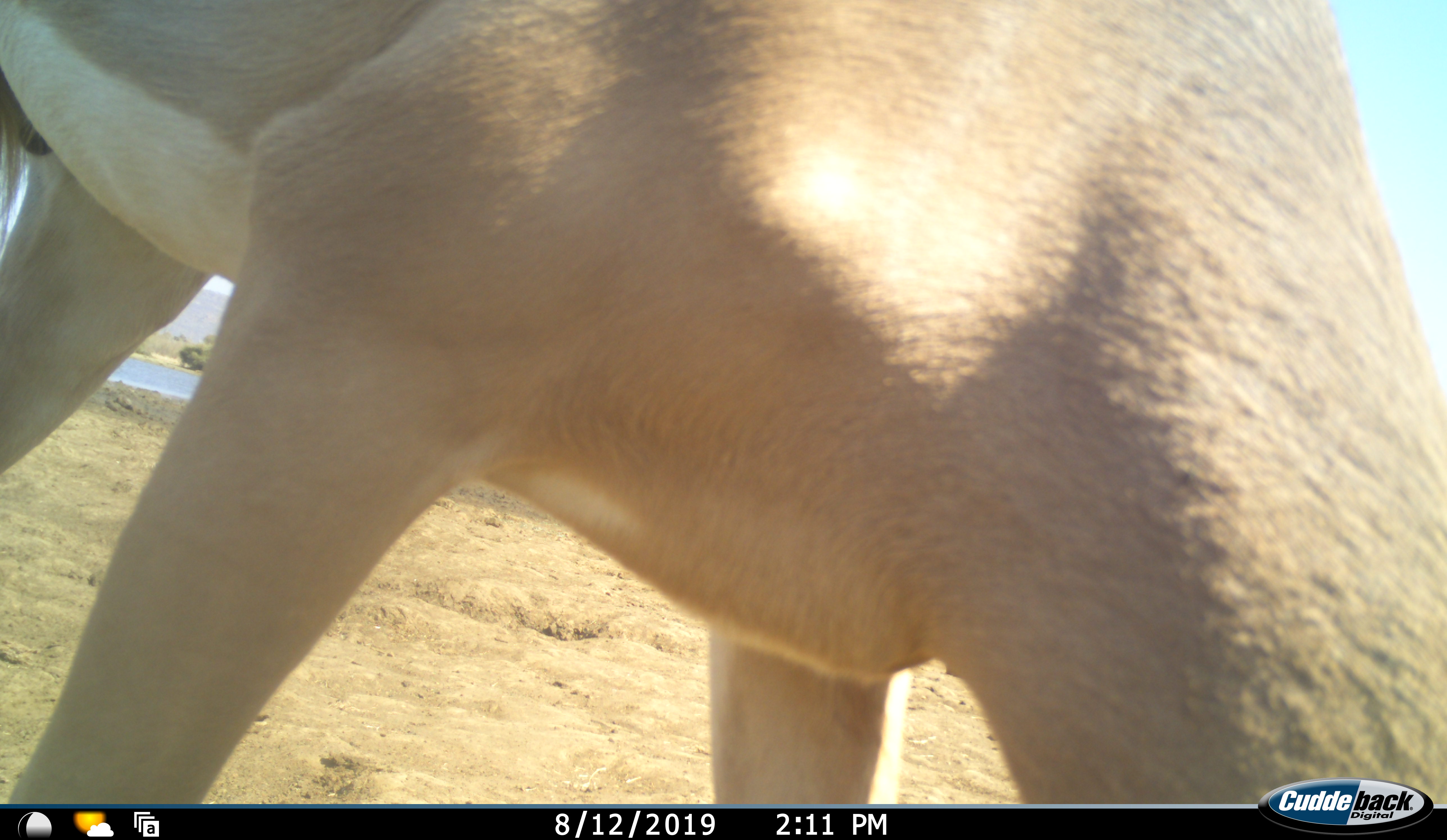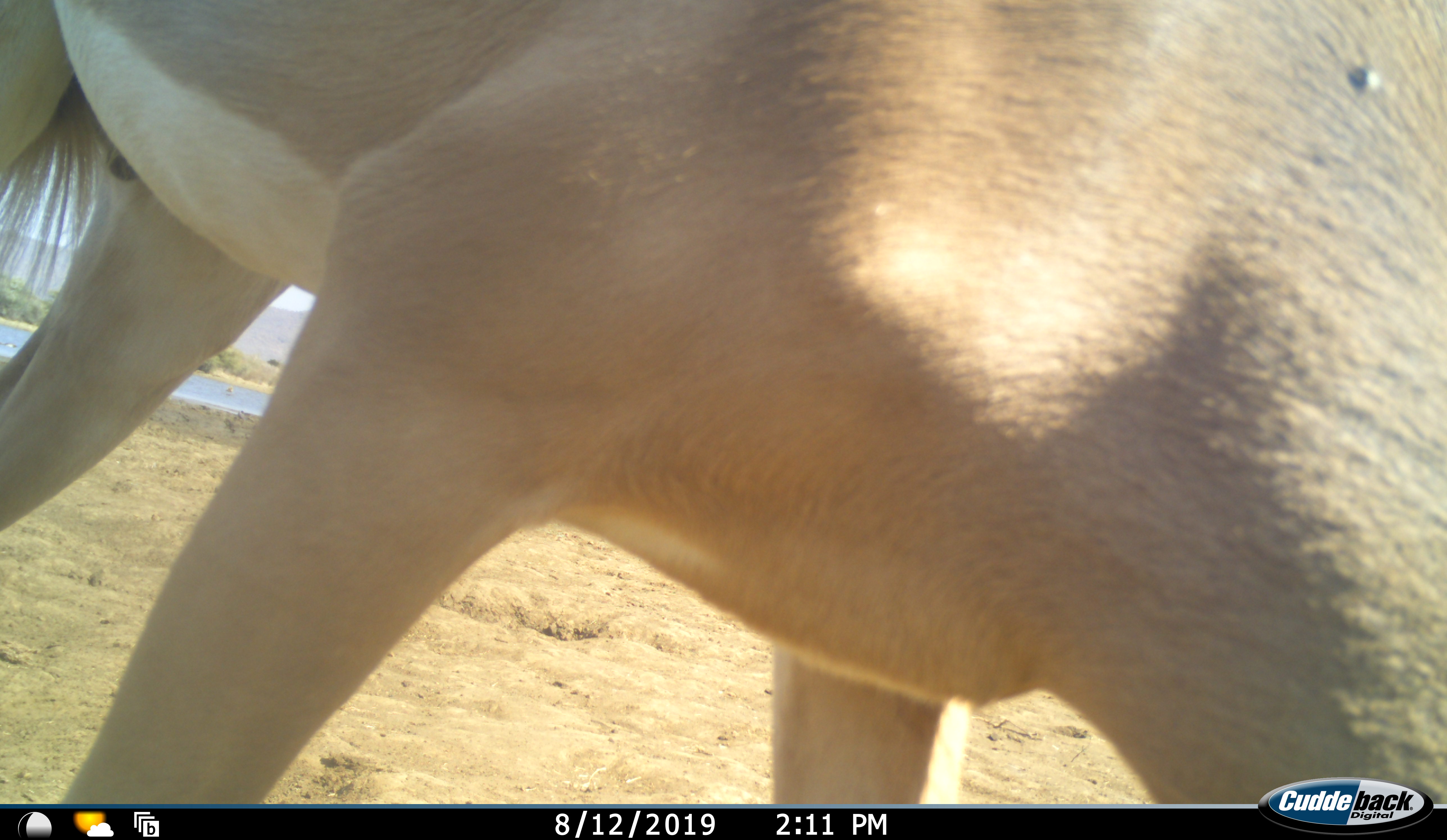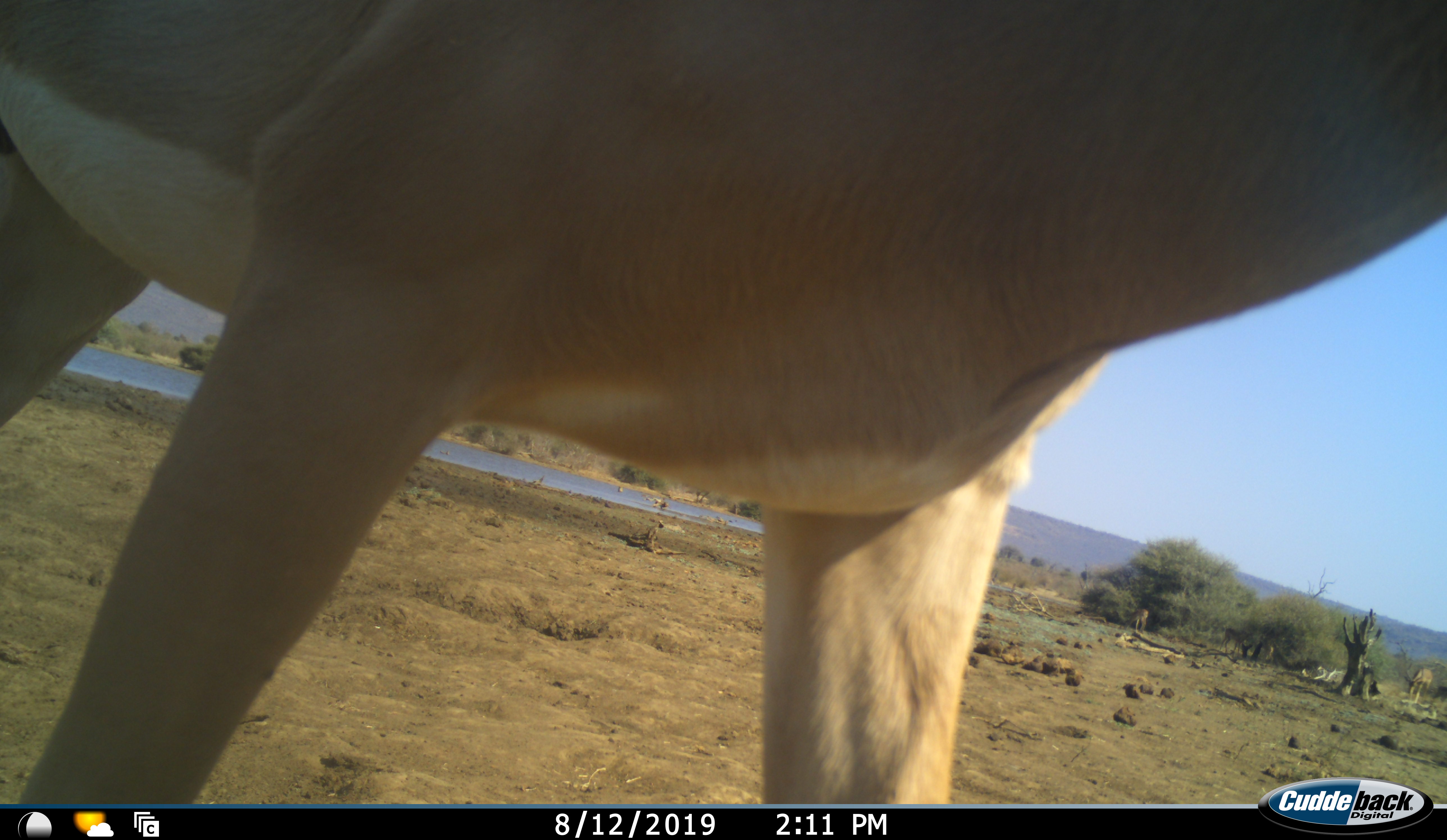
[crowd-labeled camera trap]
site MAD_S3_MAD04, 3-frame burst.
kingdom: Animalia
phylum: Chordata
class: Mammalia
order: Artiodactyla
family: Bovidae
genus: Aepyceros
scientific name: Aepyceros melampus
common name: impala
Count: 1.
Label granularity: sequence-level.